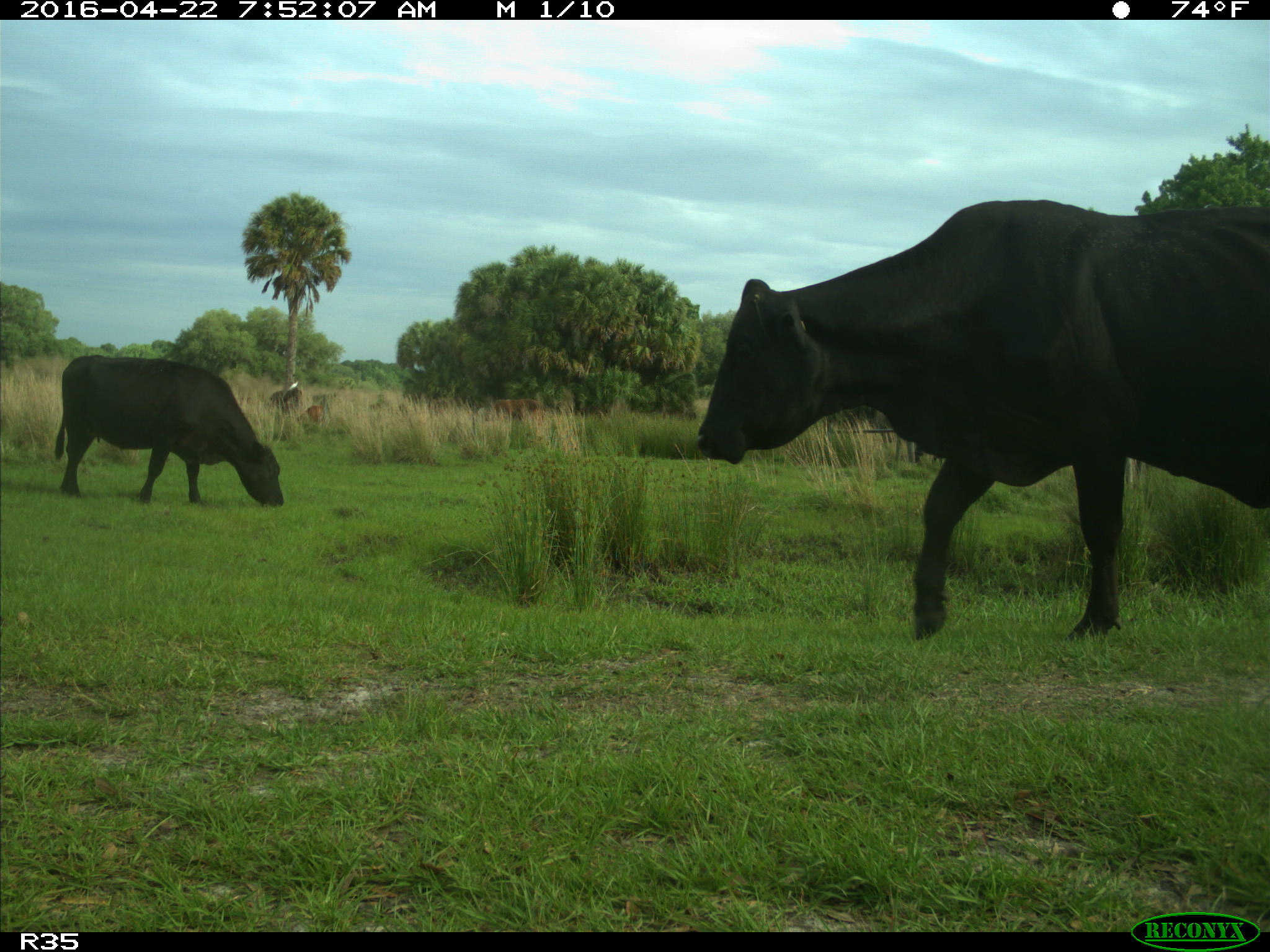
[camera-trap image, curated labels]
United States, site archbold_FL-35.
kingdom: Animalia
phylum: Chordata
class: Mammalia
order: Artiodactyla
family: Bovidae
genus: Bos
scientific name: Bos taurus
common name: domestic cow